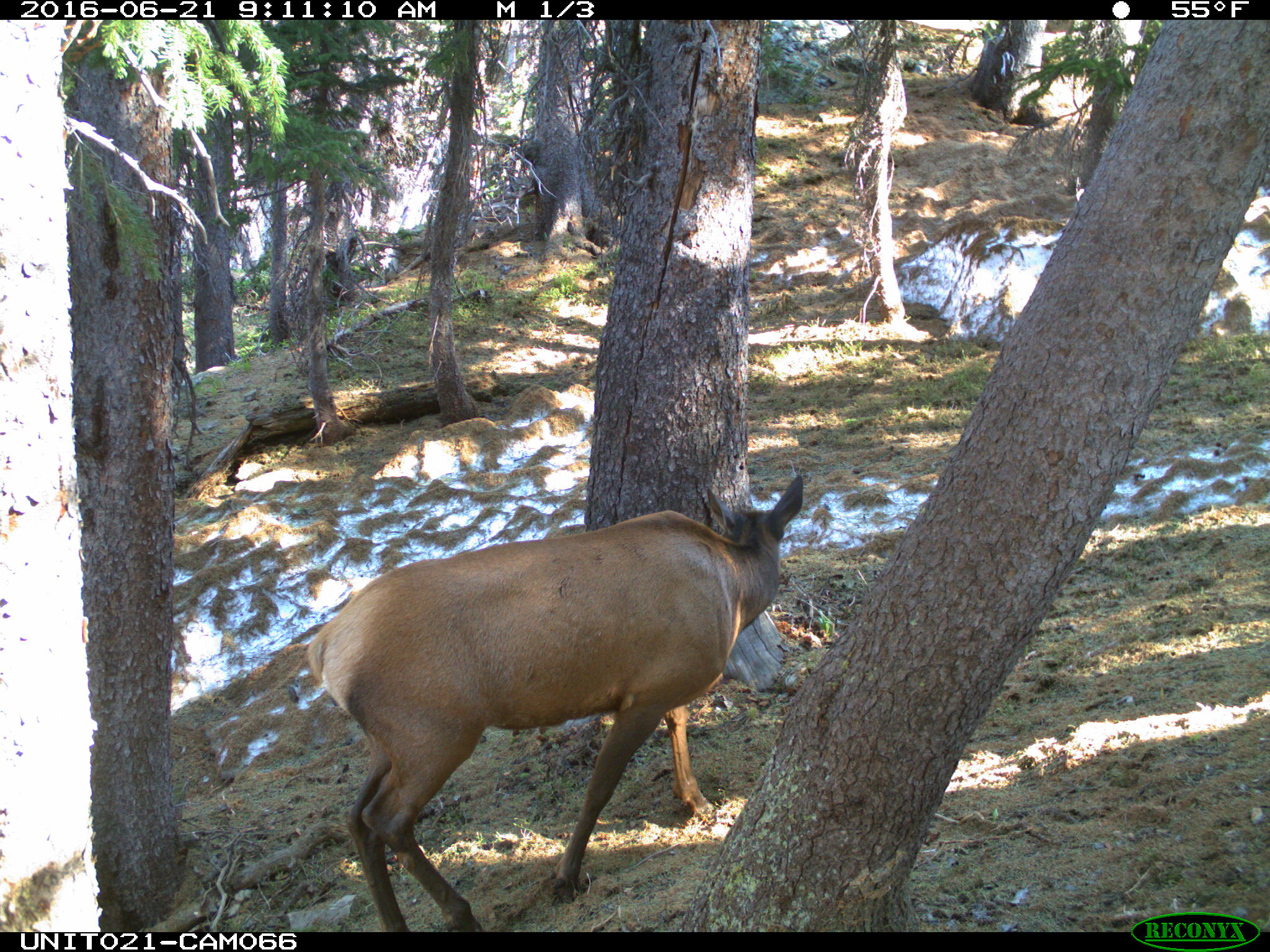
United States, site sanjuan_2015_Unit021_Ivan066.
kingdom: Animalia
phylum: Chordata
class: Mammalia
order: Artiodactyla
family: Cervidae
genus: Cervus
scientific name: Cervus elaphus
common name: red deer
Cervus elaphus (red deer).